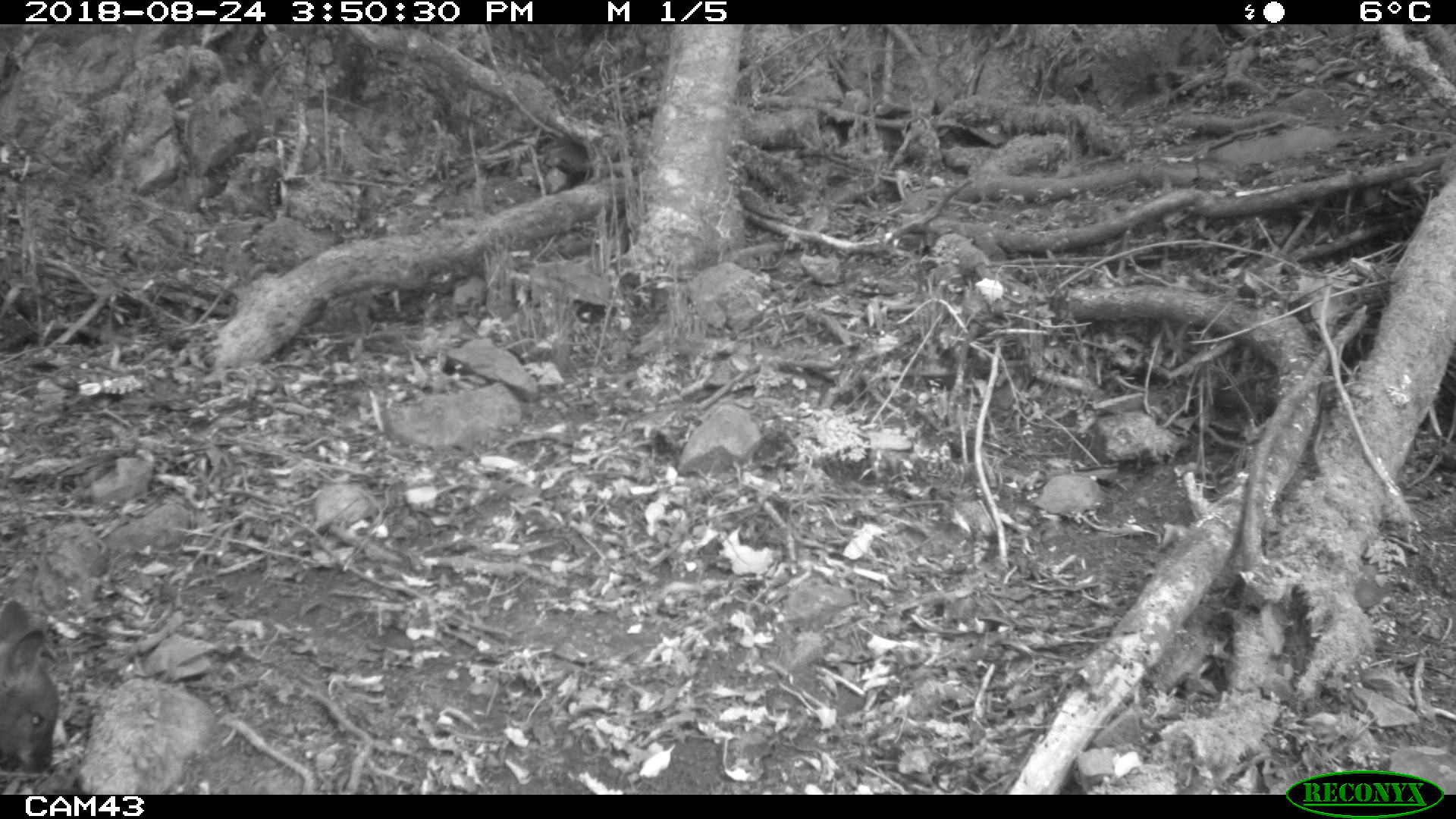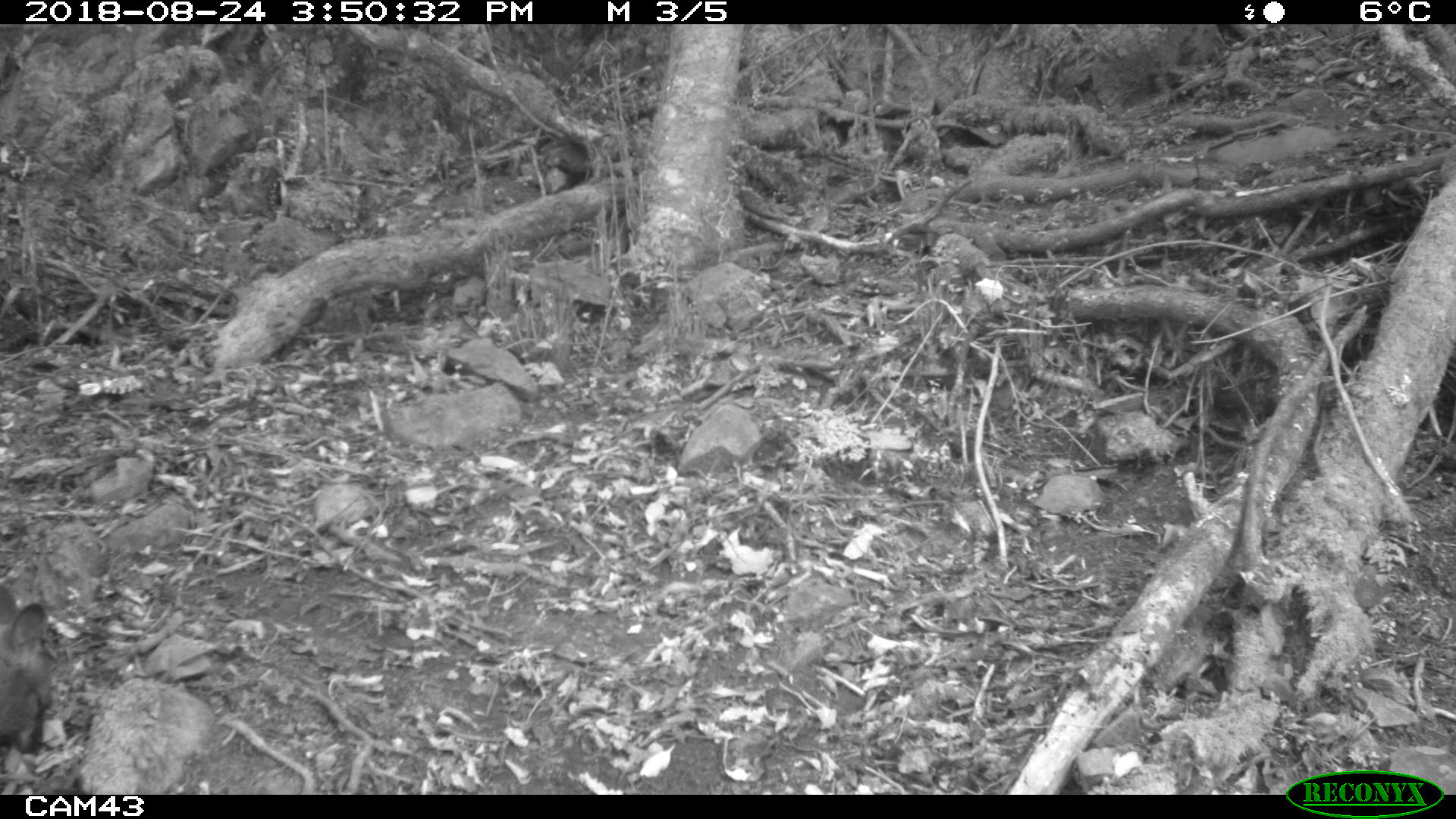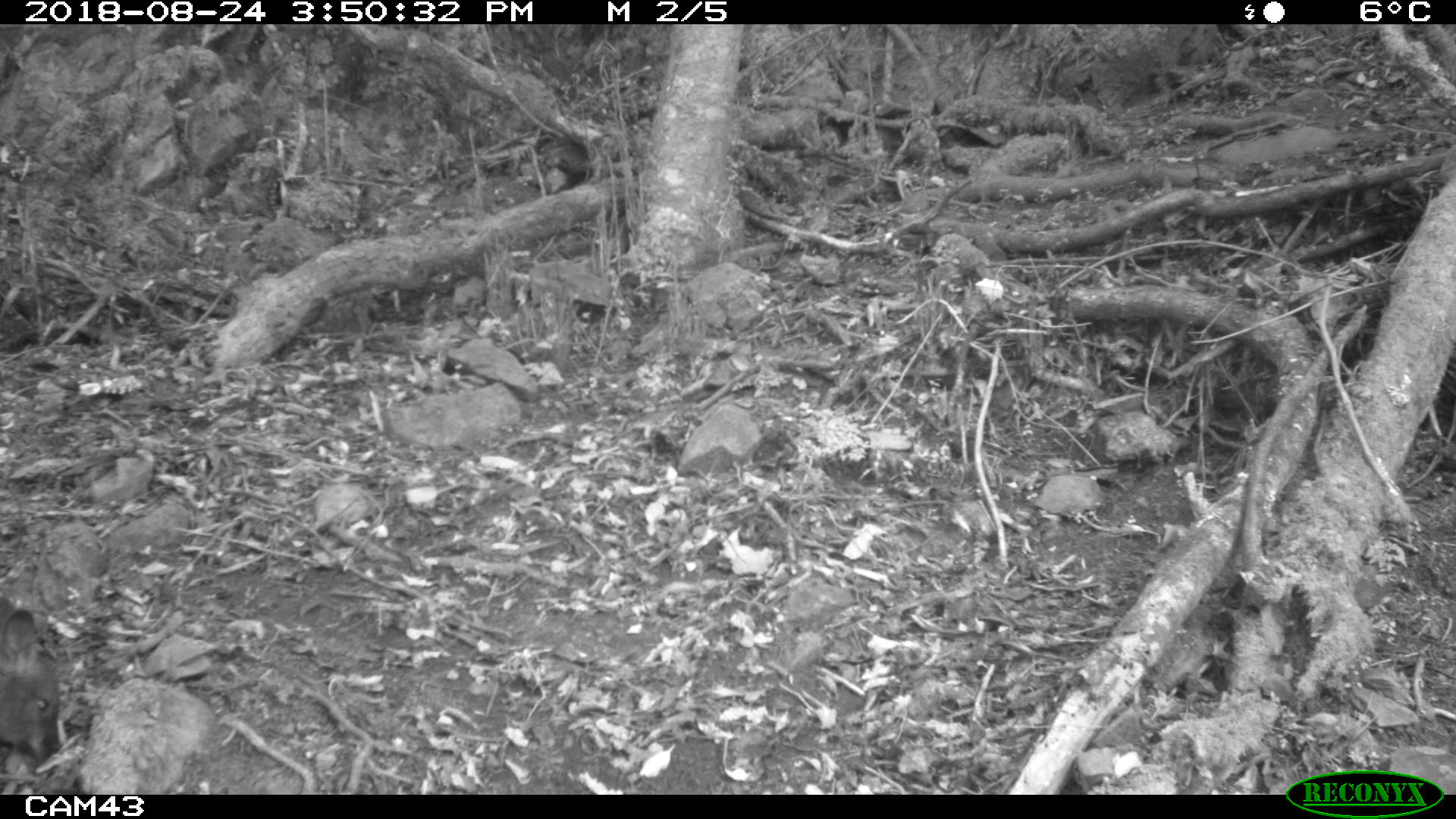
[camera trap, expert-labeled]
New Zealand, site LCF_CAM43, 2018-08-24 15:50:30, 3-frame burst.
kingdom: Animalia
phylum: Chordata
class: Mammalia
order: Diprotodontia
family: Macropodidae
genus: Notamacropus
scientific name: Notamacropus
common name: wallaby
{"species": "wallaby (Notamacropus)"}